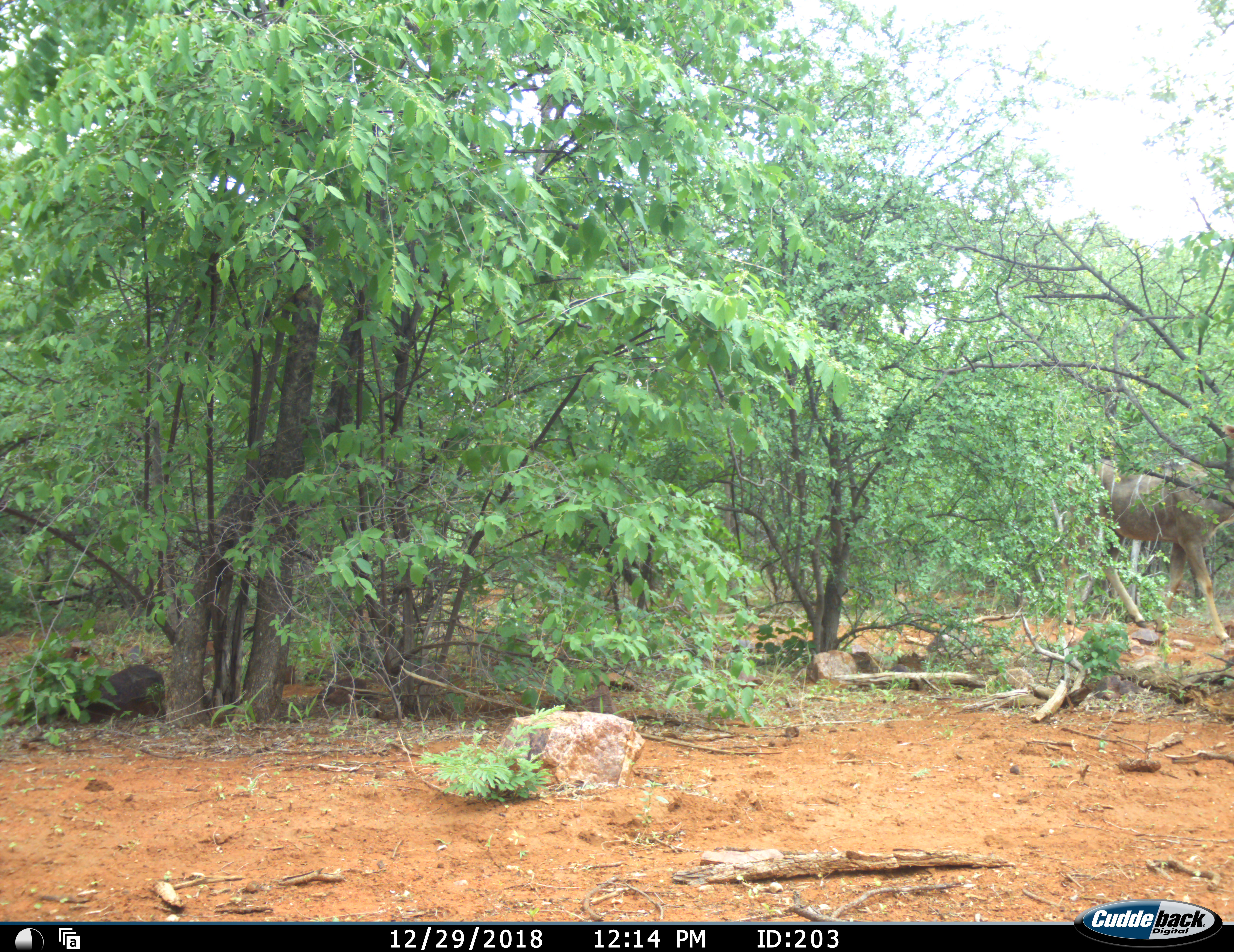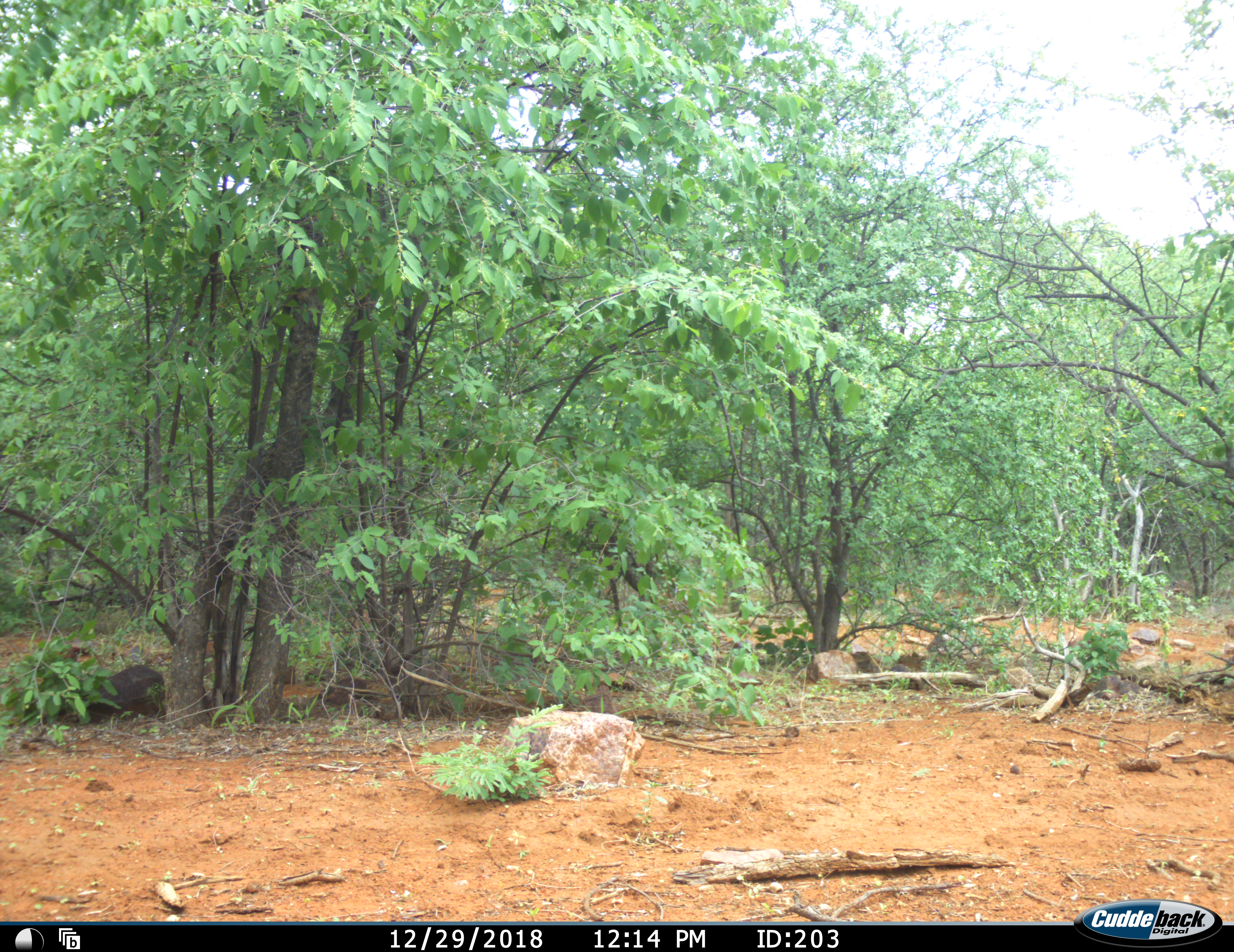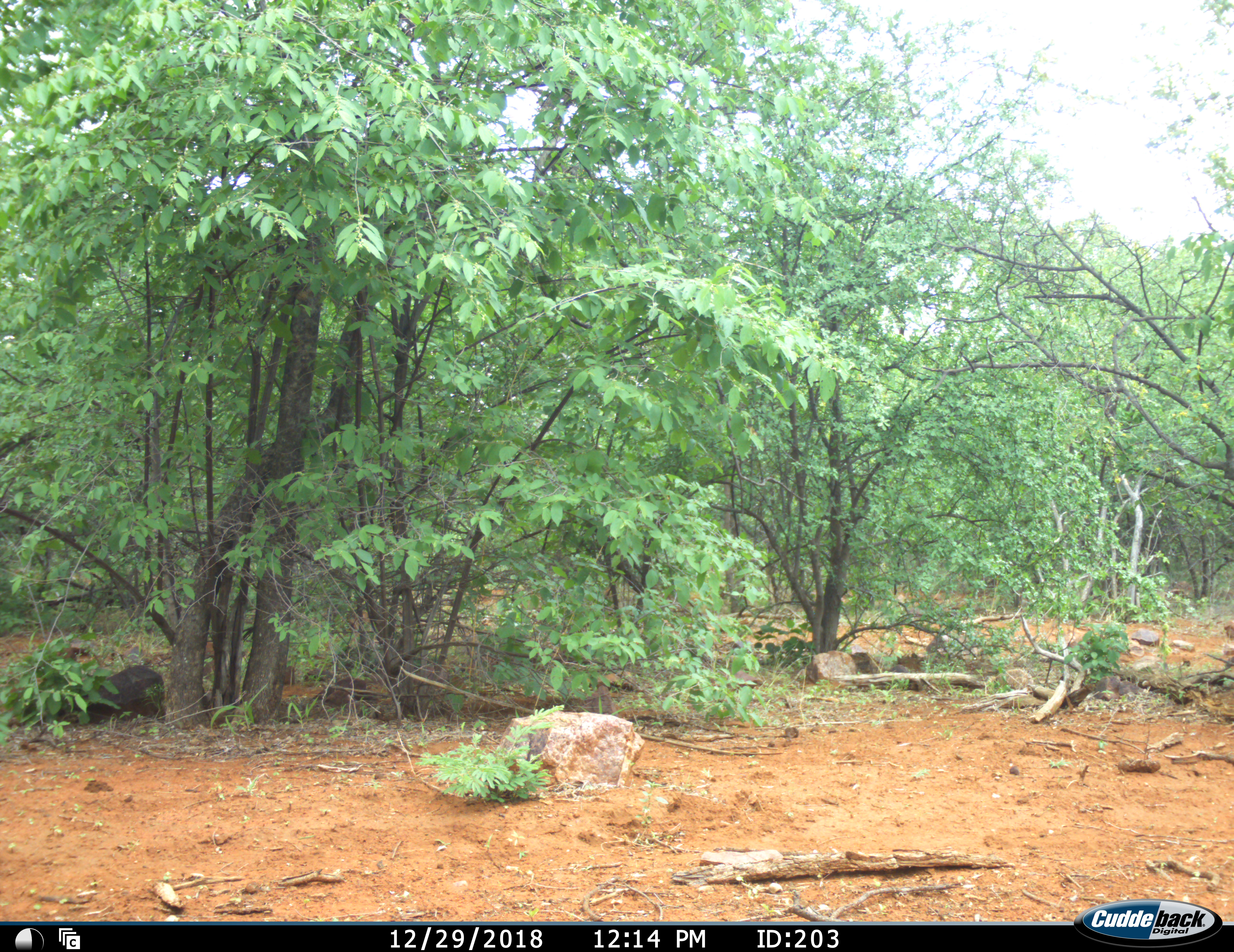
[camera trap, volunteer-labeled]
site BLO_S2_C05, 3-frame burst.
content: unidentified animal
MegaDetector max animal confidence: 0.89